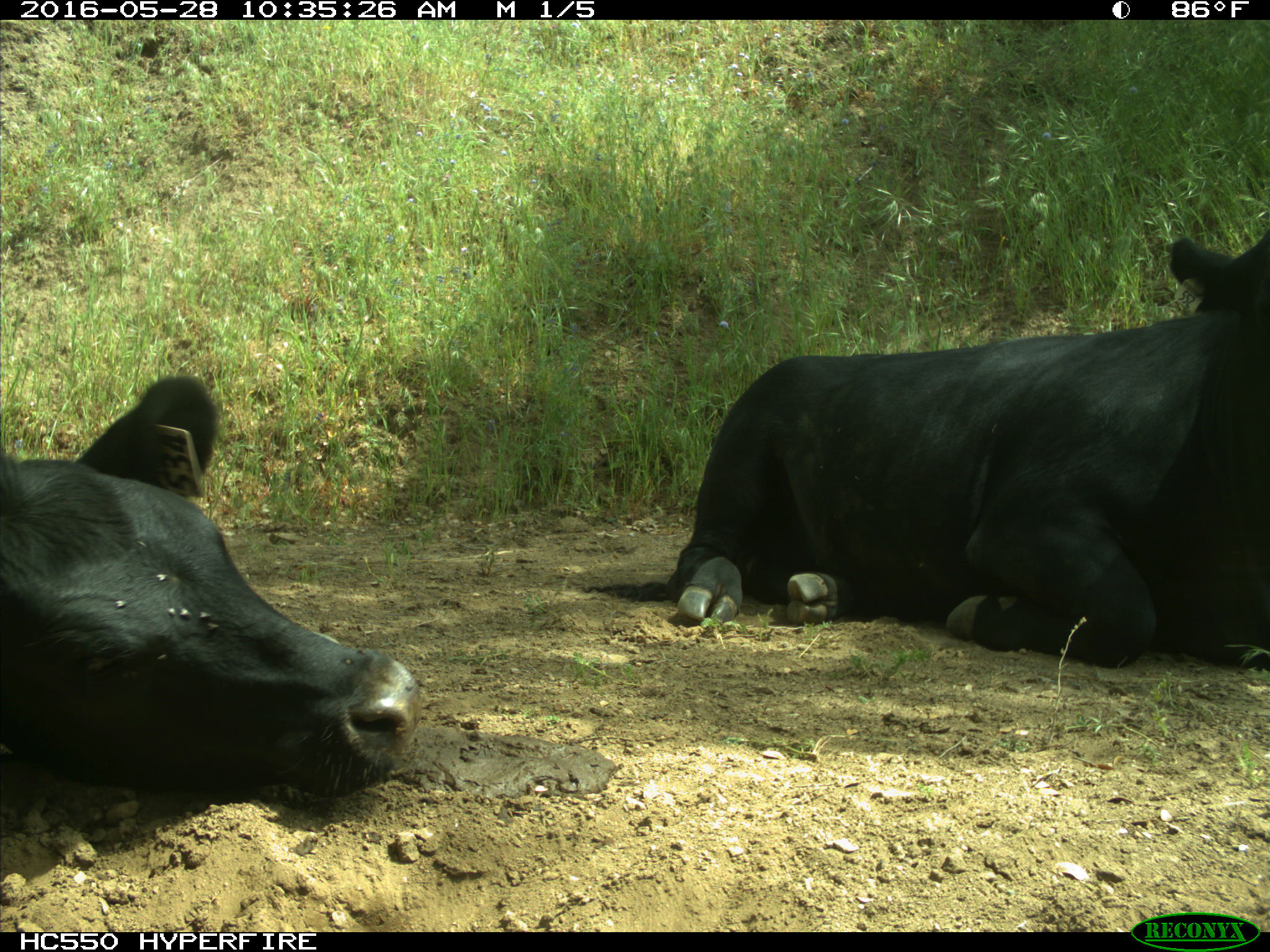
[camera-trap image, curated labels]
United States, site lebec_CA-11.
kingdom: Animalia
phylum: Chordata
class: Mammalia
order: Artiodactyla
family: Bovidae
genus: Bos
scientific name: Bos taurus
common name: domestic cow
Bos taurus (domestic cow).